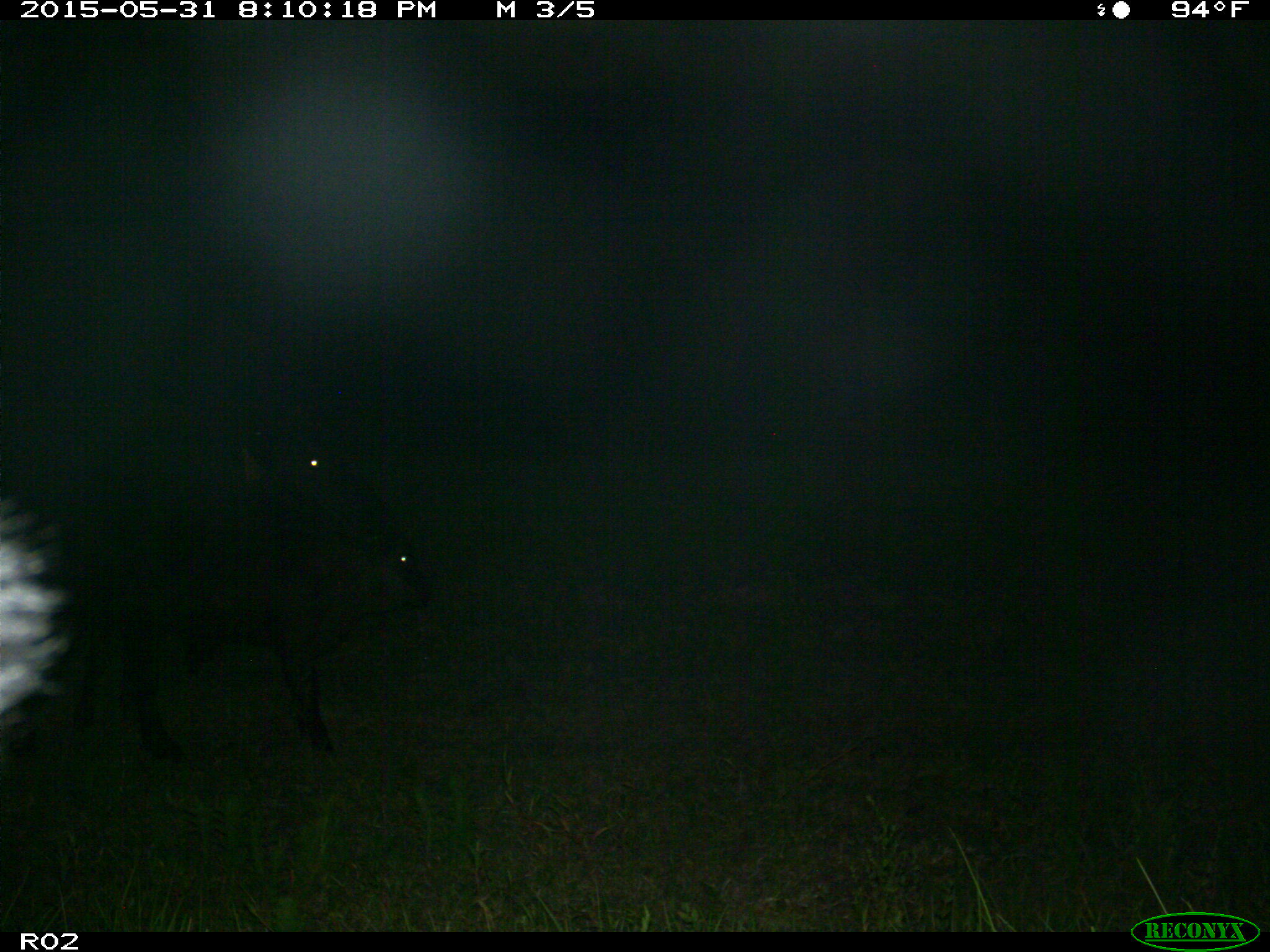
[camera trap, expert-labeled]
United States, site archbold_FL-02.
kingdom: Animalia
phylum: Chordata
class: Mammalia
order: Artiodactyla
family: Bovidae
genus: Bos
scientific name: Bos taurus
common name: domestic cow